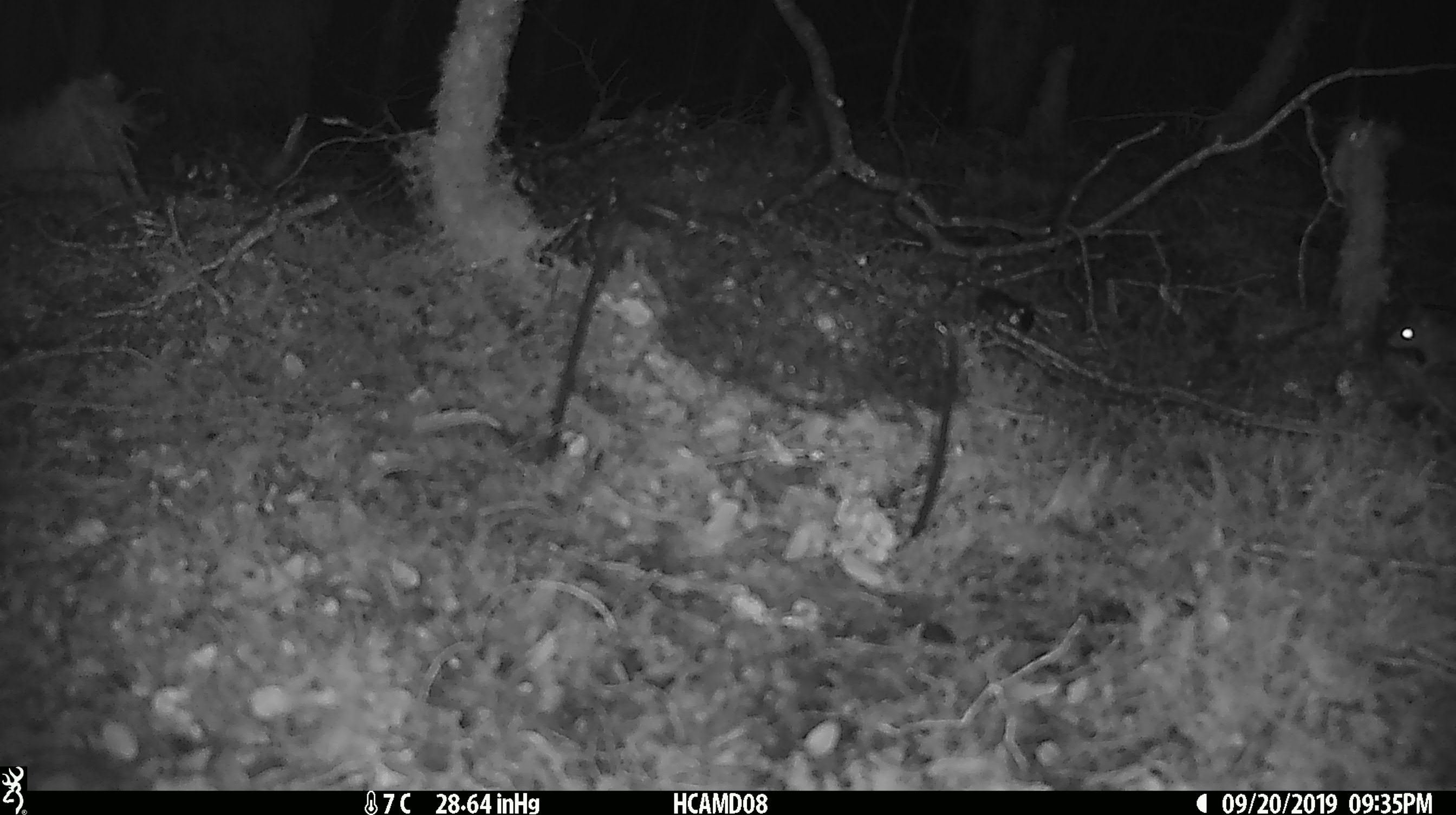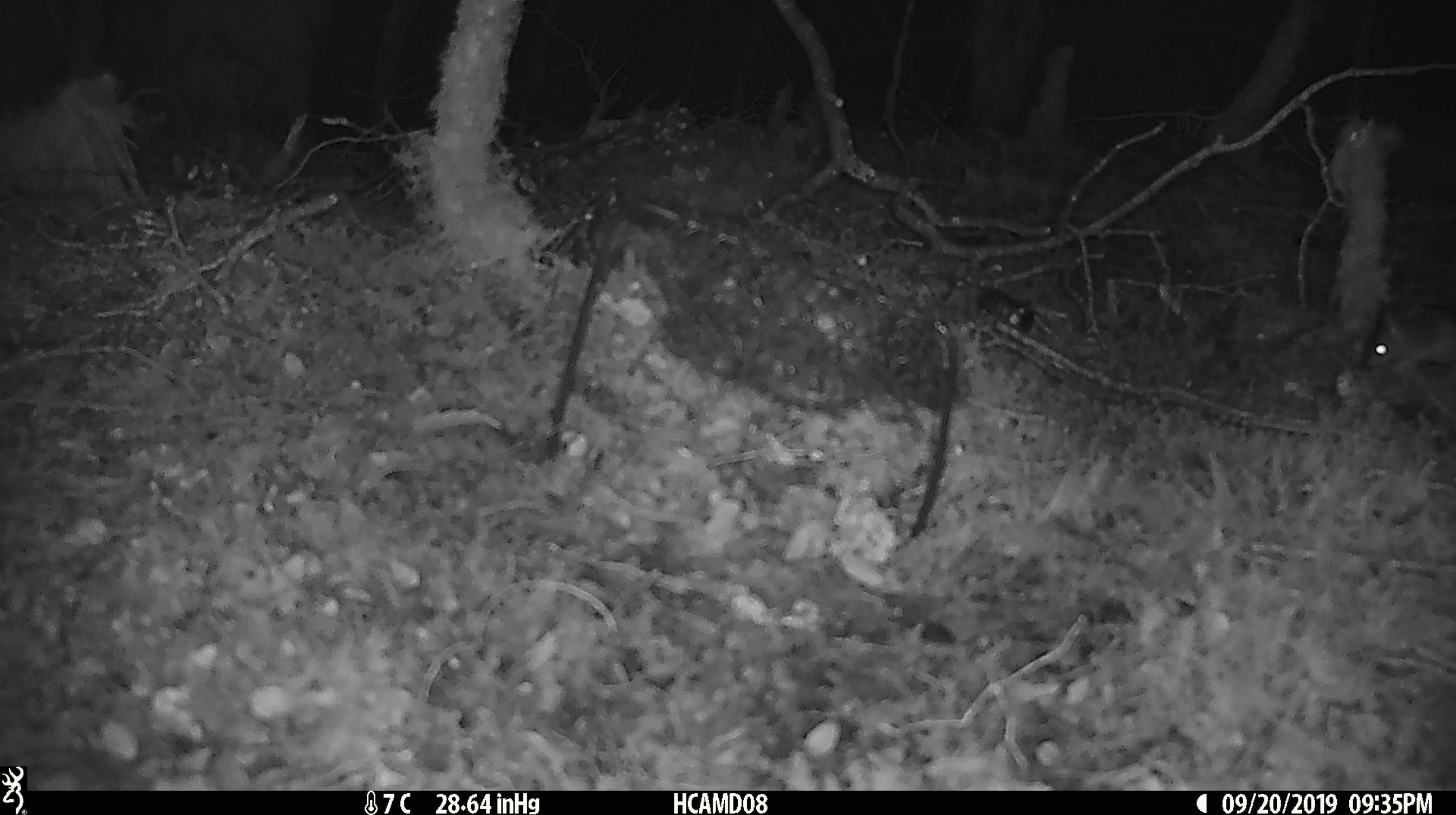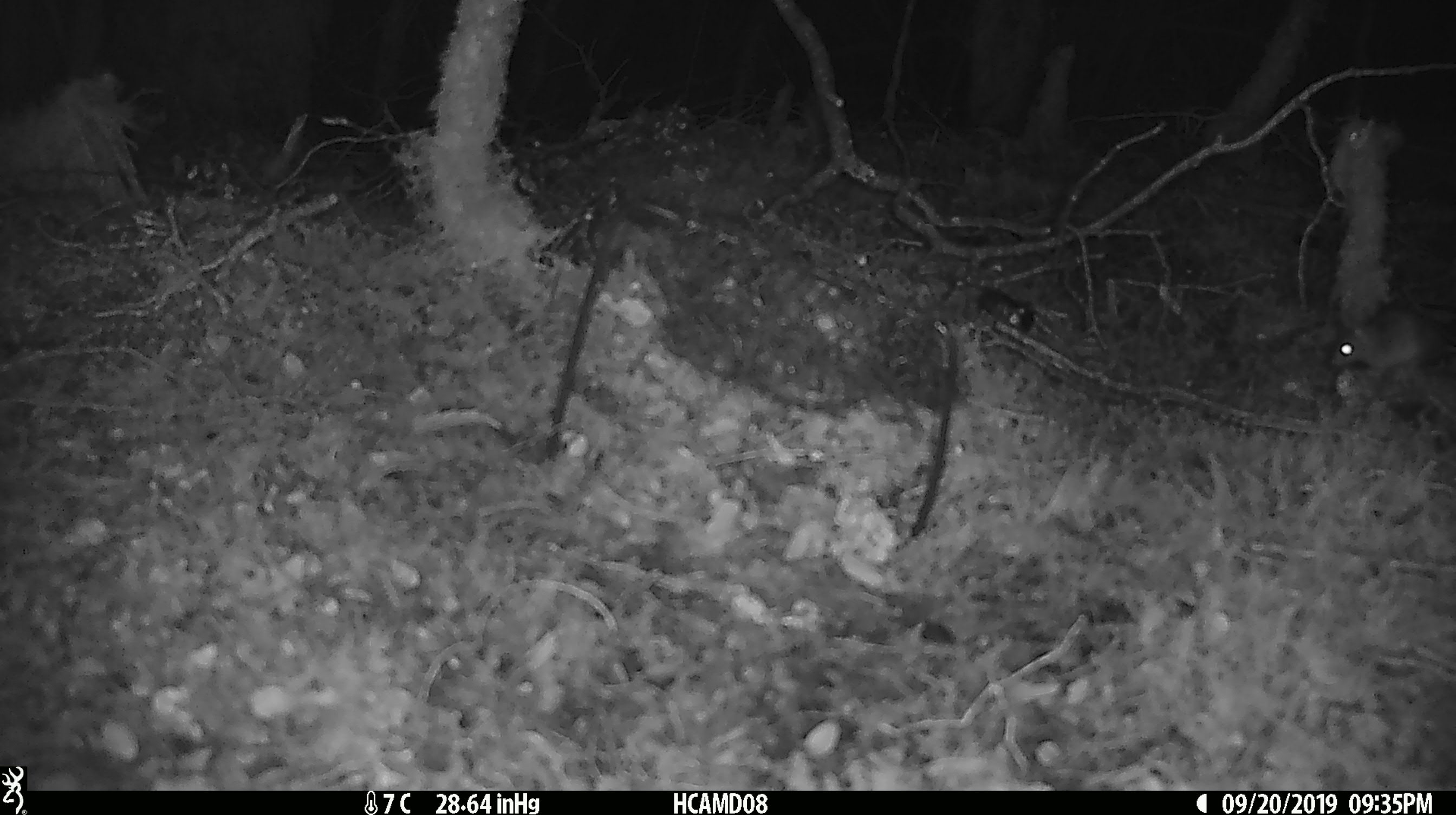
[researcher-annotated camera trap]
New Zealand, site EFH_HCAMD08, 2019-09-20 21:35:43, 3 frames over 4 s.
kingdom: Animalia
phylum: Chordata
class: Mammalia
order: Rodentia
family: Muridae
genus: Mus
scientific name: Mus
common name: mouse